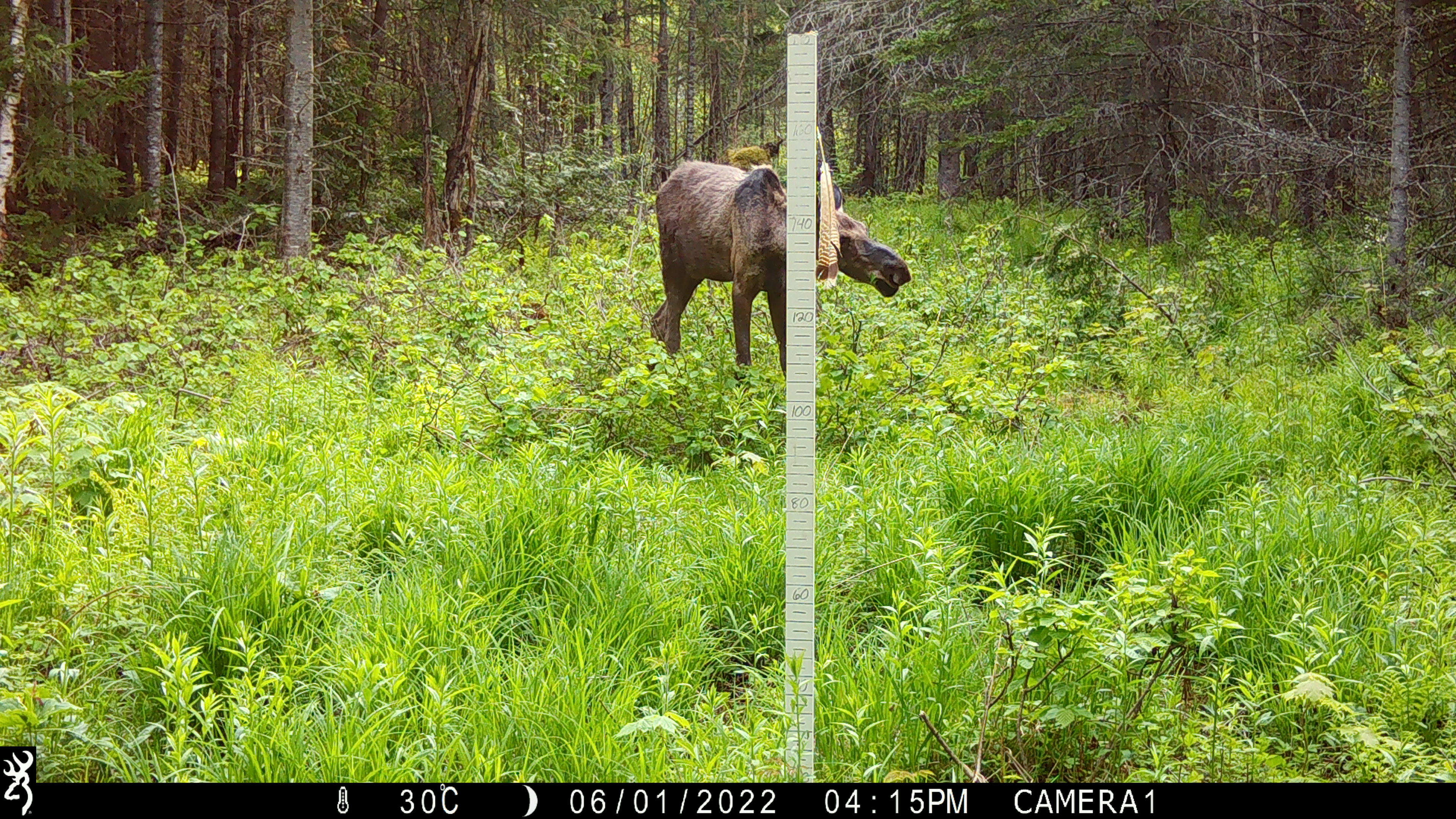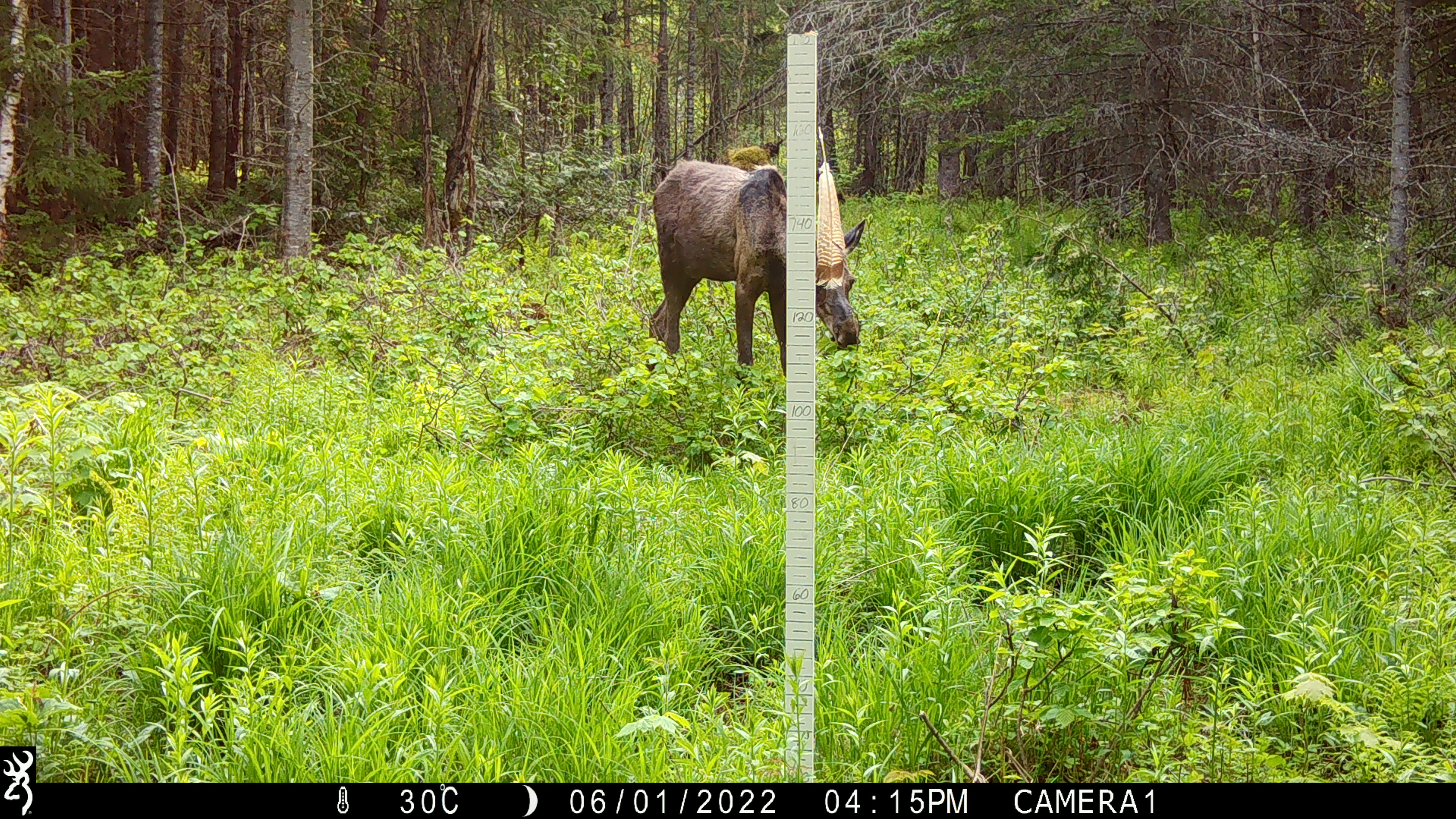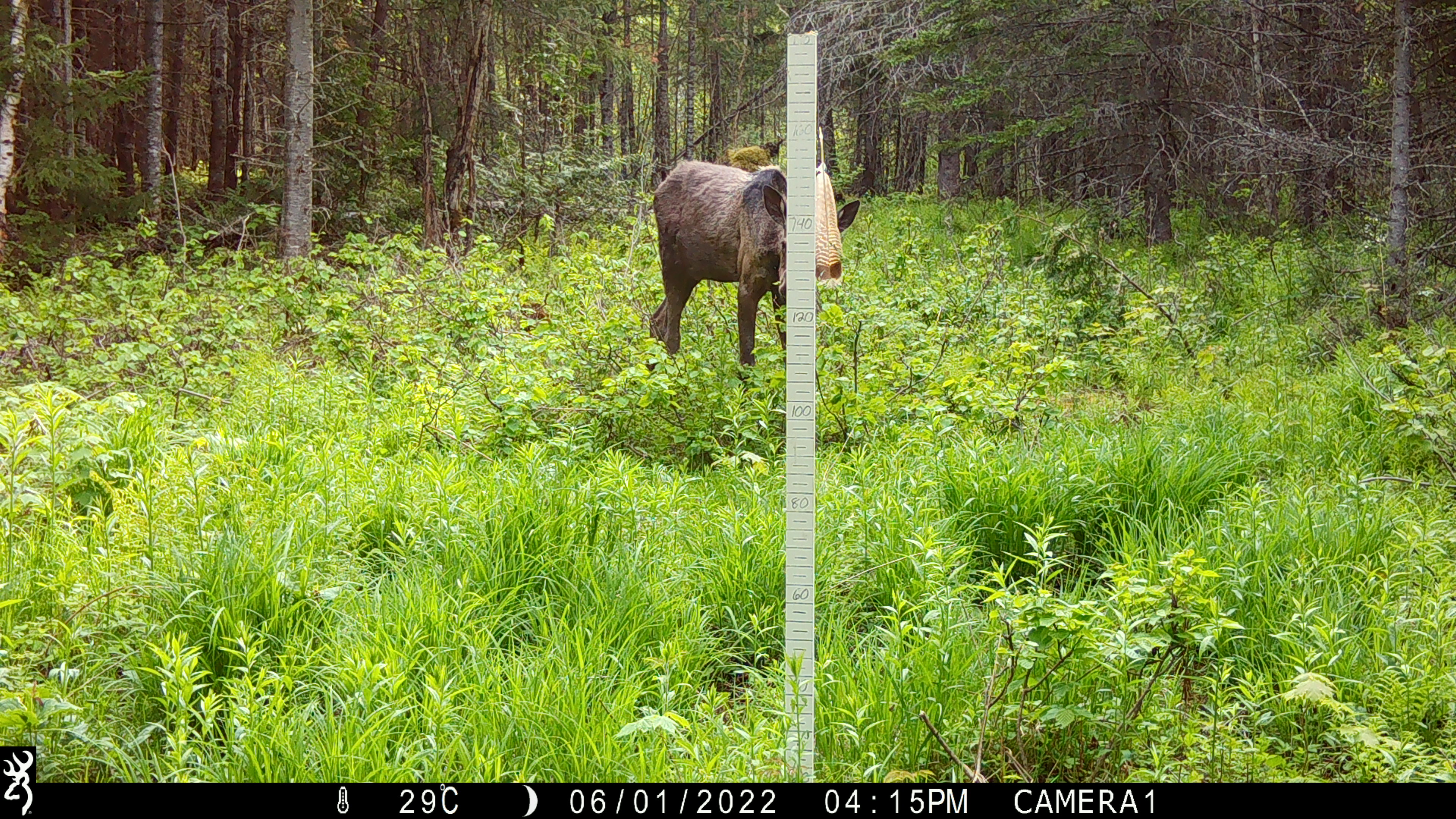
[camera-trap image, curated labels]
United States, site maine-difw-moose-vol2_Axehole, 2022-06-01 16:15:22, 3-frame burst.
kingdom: Animalia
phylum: Chordata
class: Mammalia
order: Artiodactyla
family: Cervidae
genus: Alces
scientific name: Alces alces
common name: moose